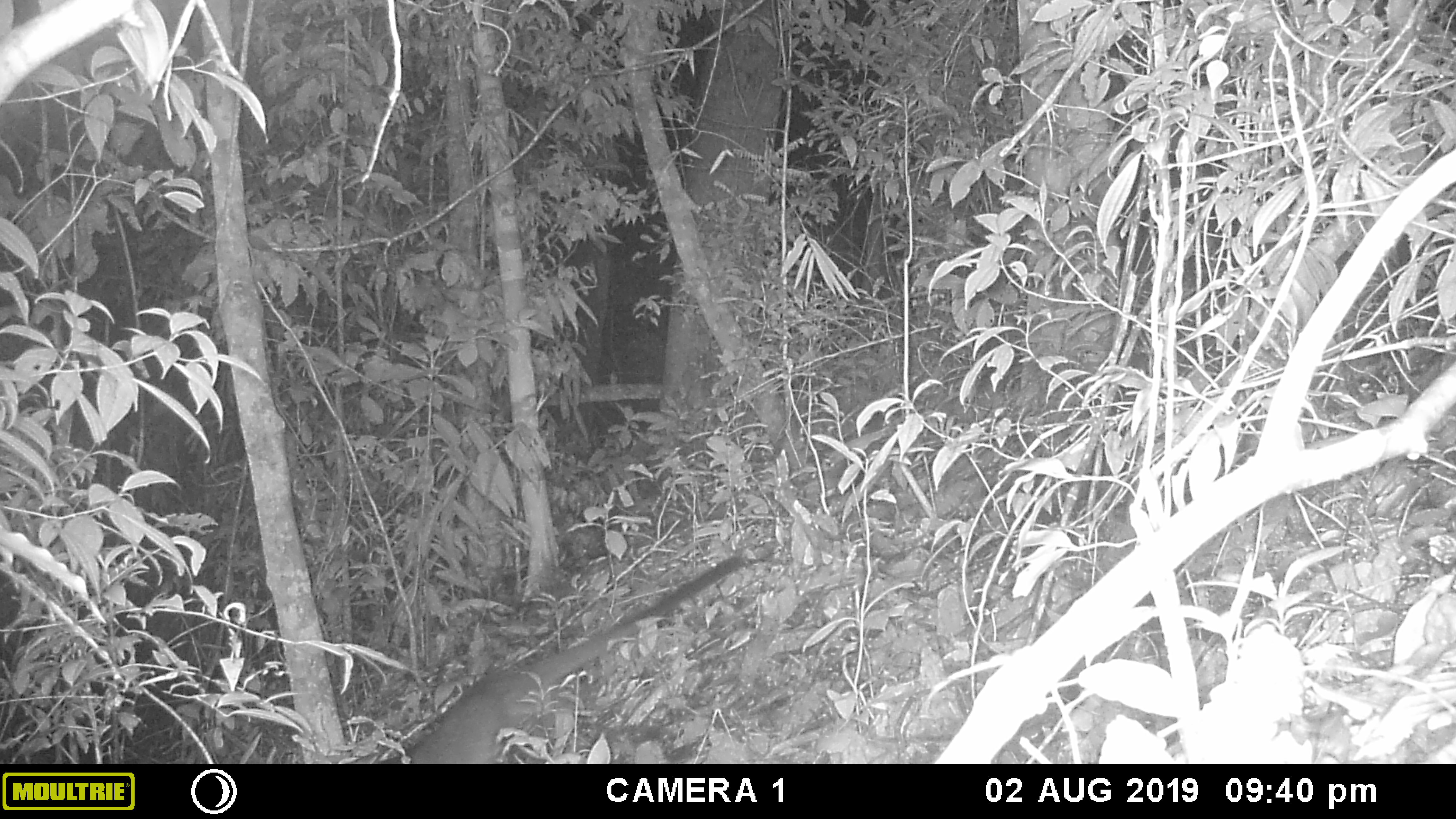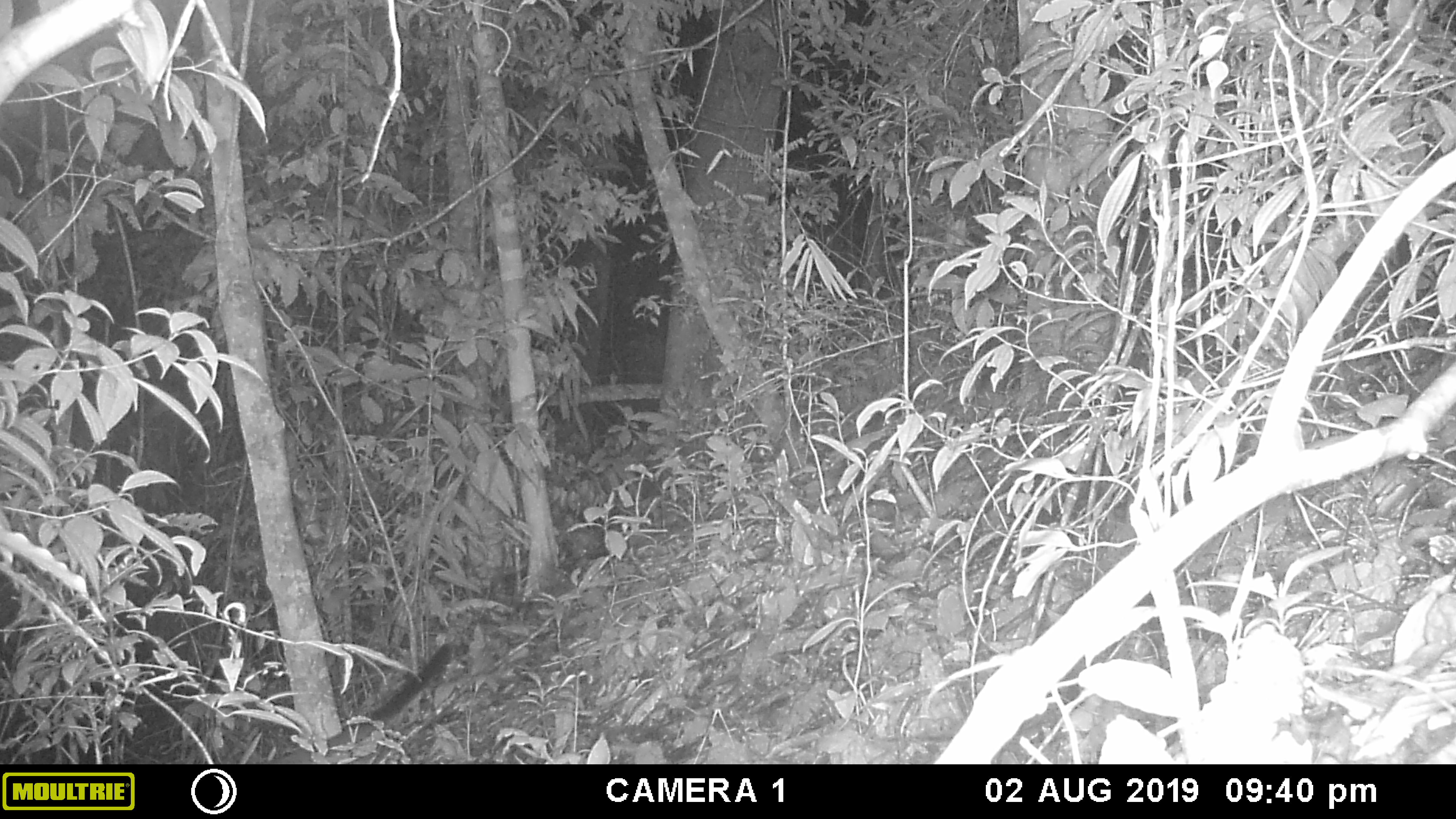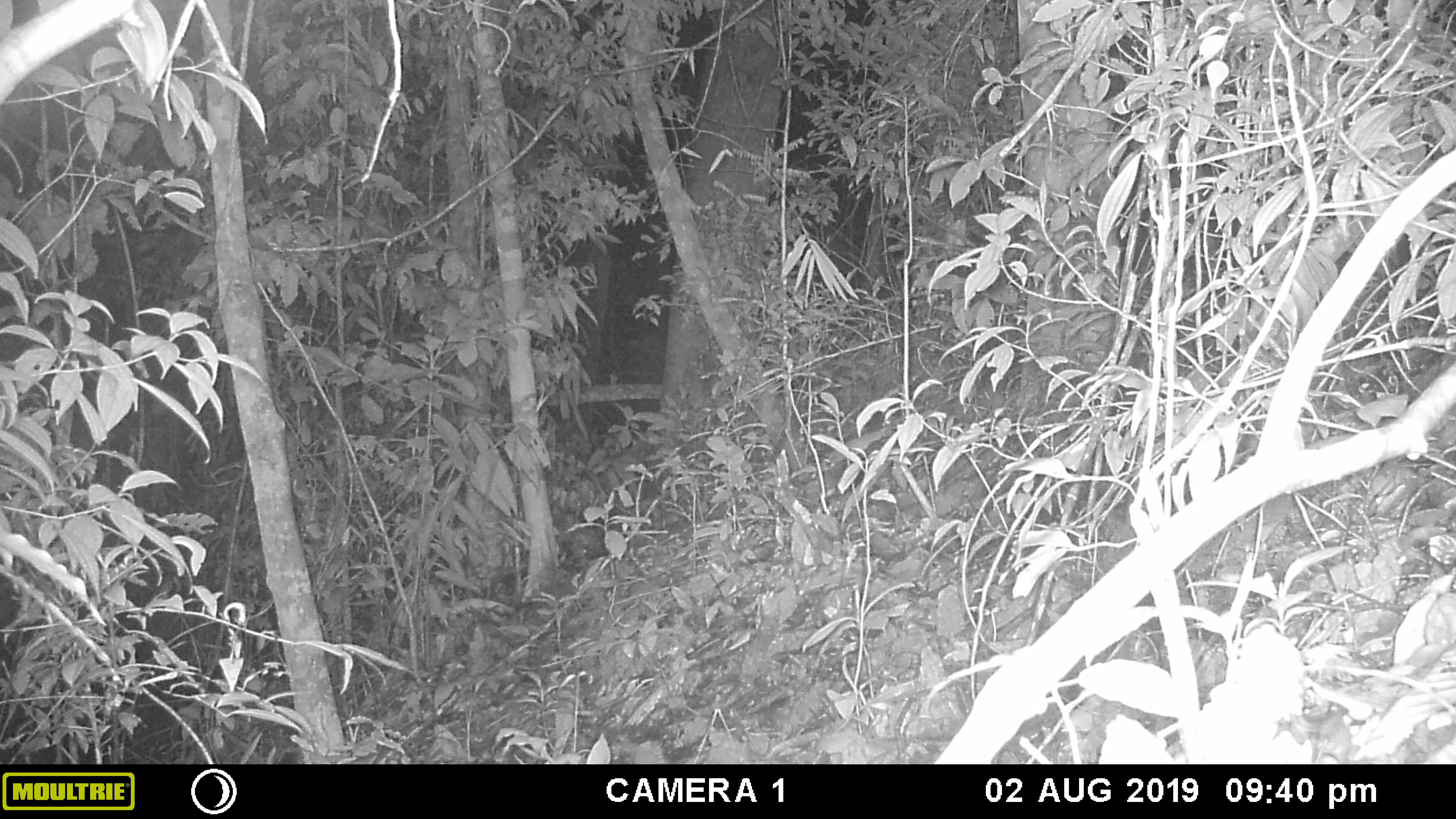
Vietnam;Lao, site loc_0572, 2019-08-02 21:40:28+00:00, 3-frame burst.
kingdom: Animalia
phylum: Chordata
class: Mammalia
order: Carnivora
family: Viverridae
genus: Paguma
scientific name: Paguma larvata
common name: masked palm civet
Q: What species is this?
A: Masked palm civet (Paguma larvata).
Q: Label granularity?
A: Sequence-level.